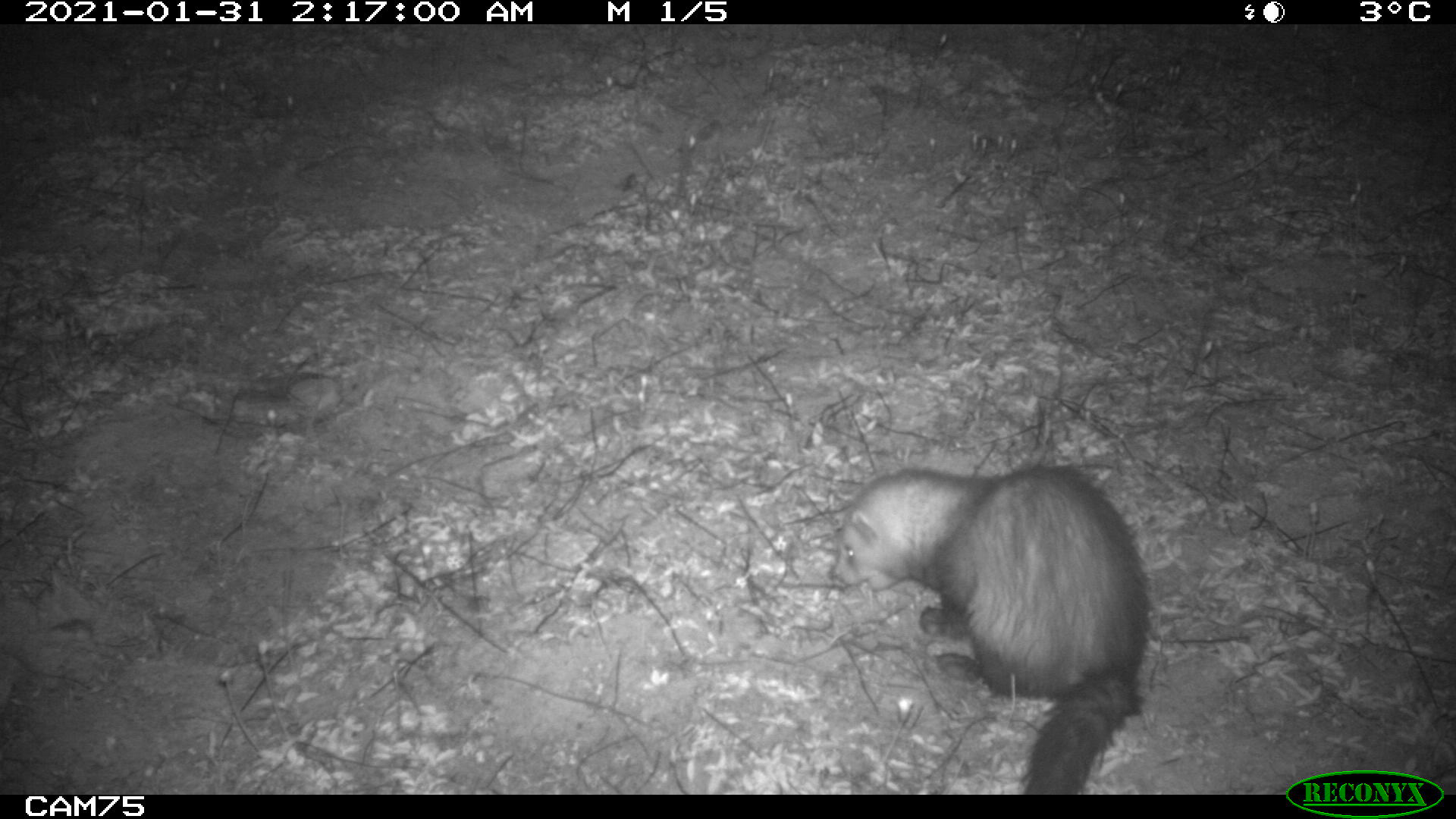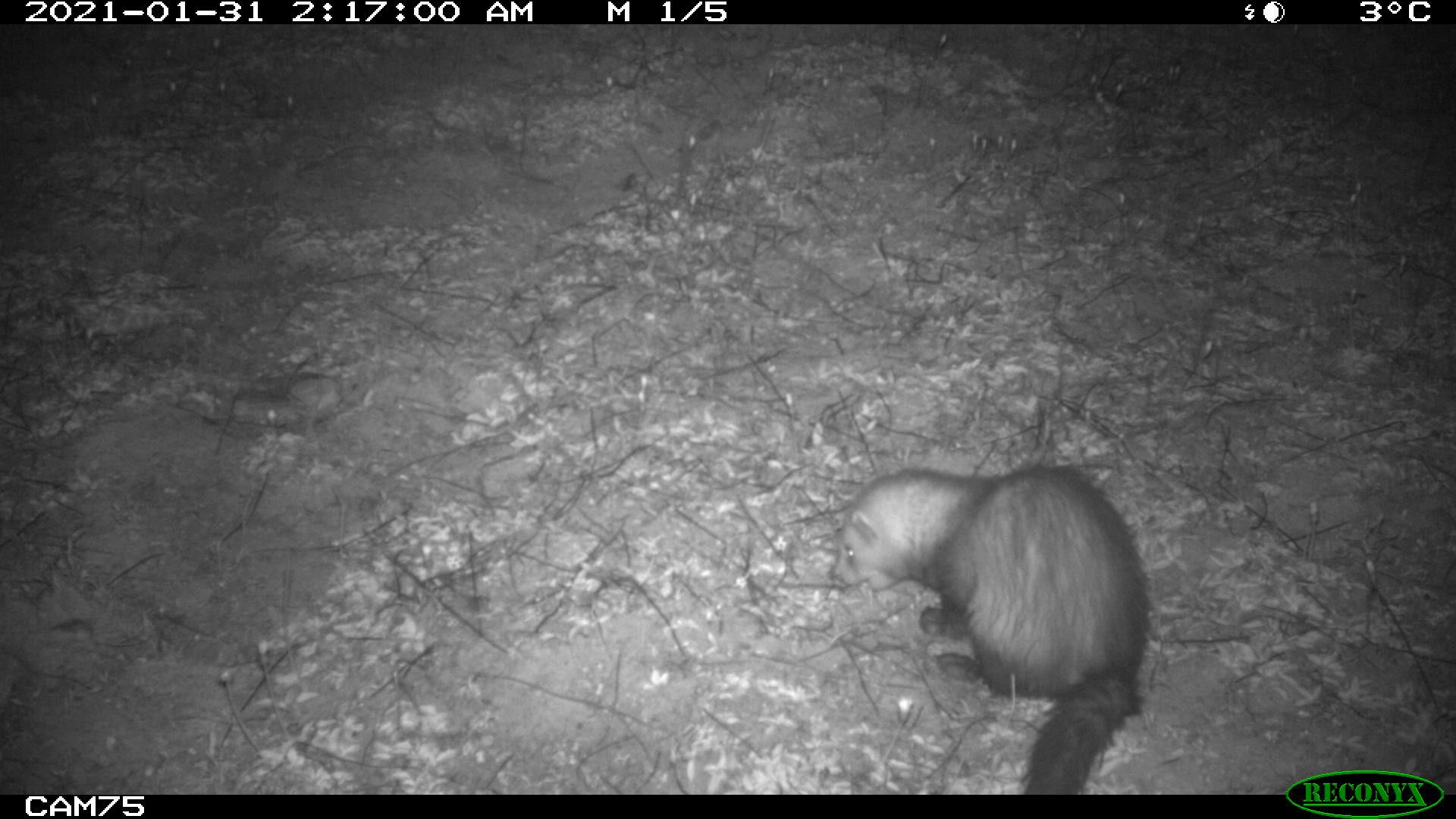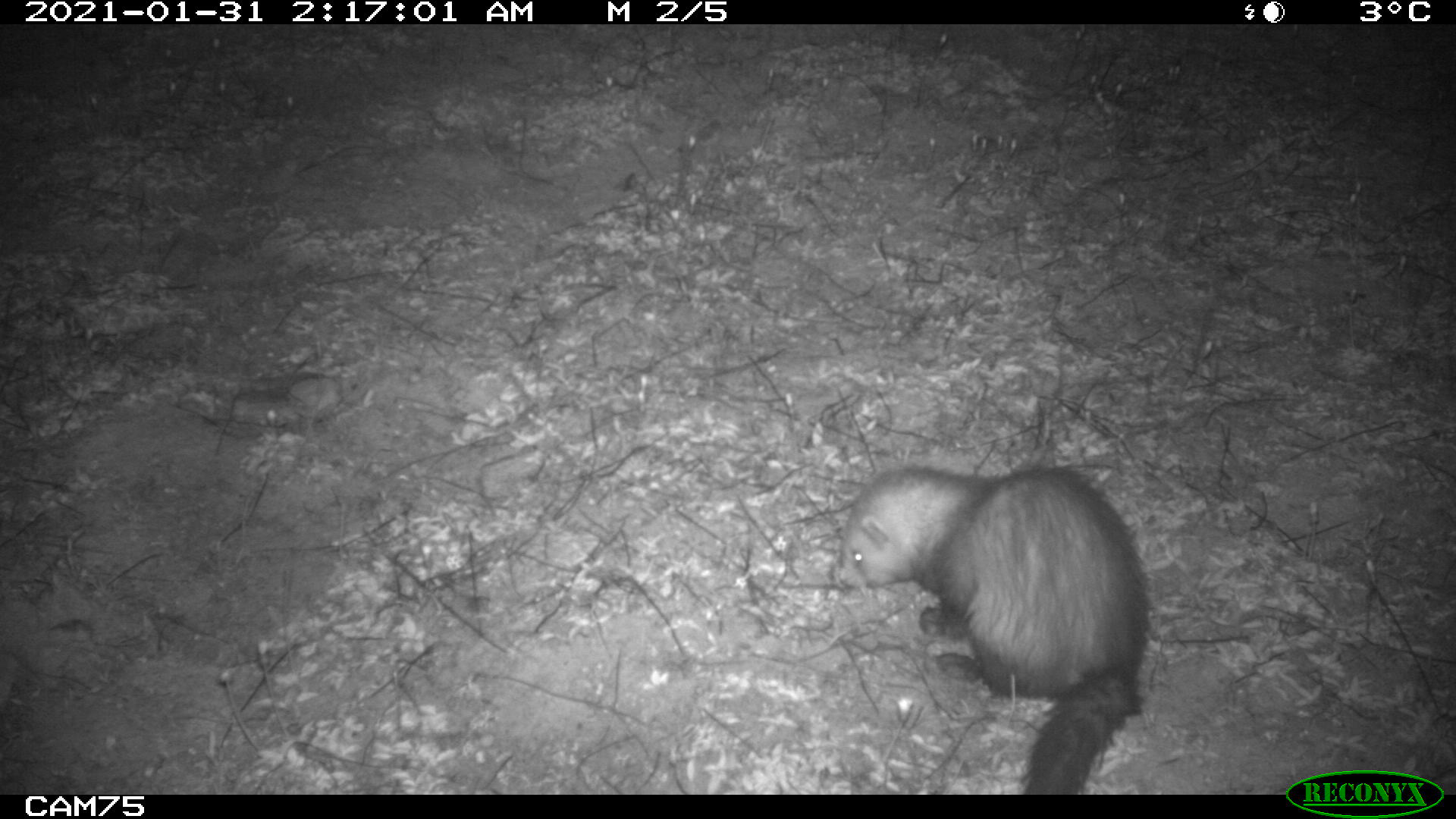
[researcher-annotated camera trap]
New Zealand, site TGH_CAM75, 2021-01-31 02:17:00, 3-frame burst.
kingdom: Animalia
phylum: Chordata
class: Mammalia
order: Carnivora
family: Mustelidae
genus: Mustela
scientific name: Mustela furo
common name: ferret